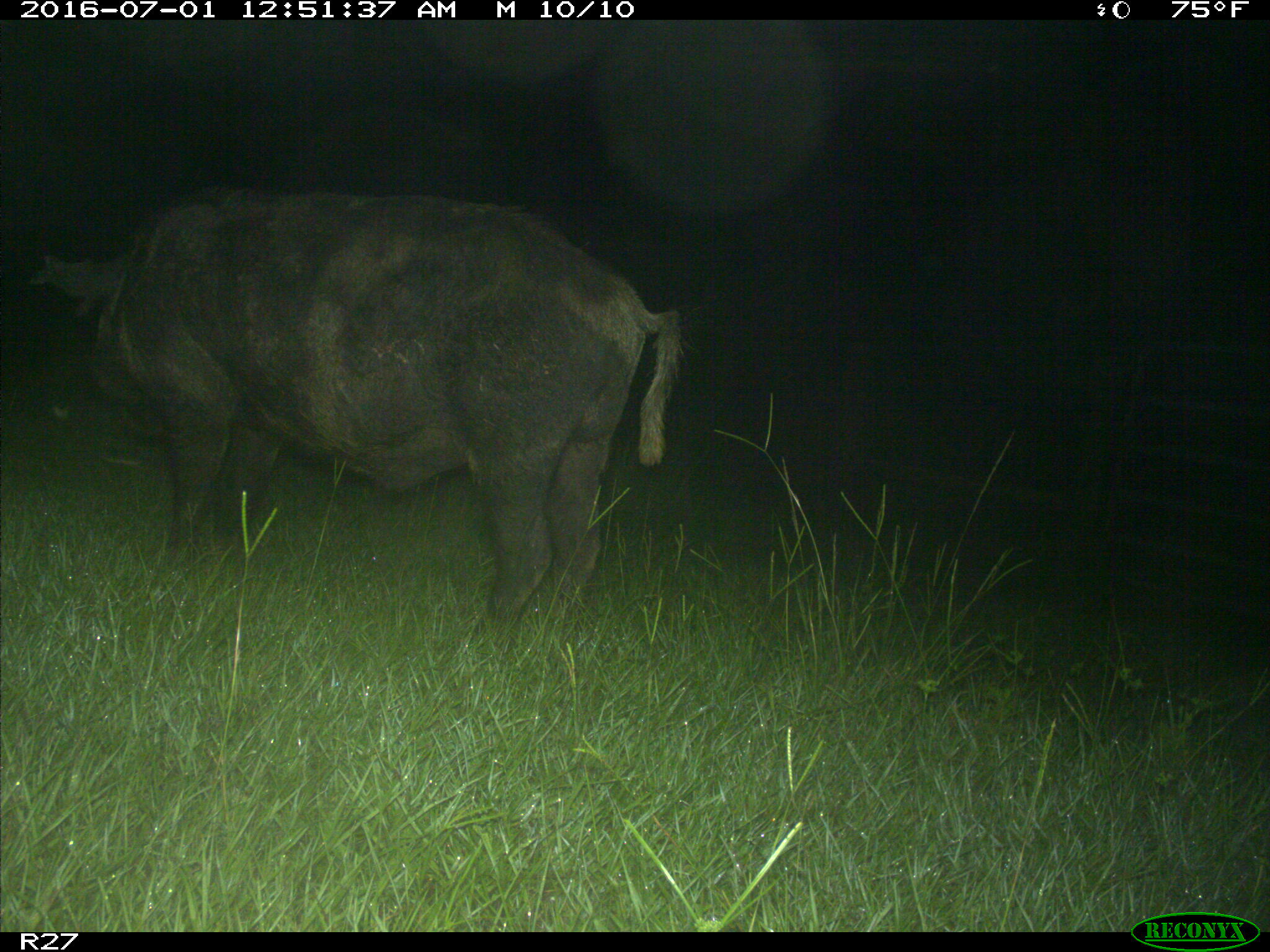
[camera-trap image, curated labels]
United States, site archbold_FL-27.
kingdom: Animalia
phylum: Chordata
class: Mammalia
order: Artiodactyla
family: Suidae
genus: Sus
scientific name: Sus scrofa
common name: wild boar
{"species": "Sus scrofa (wild boar)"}